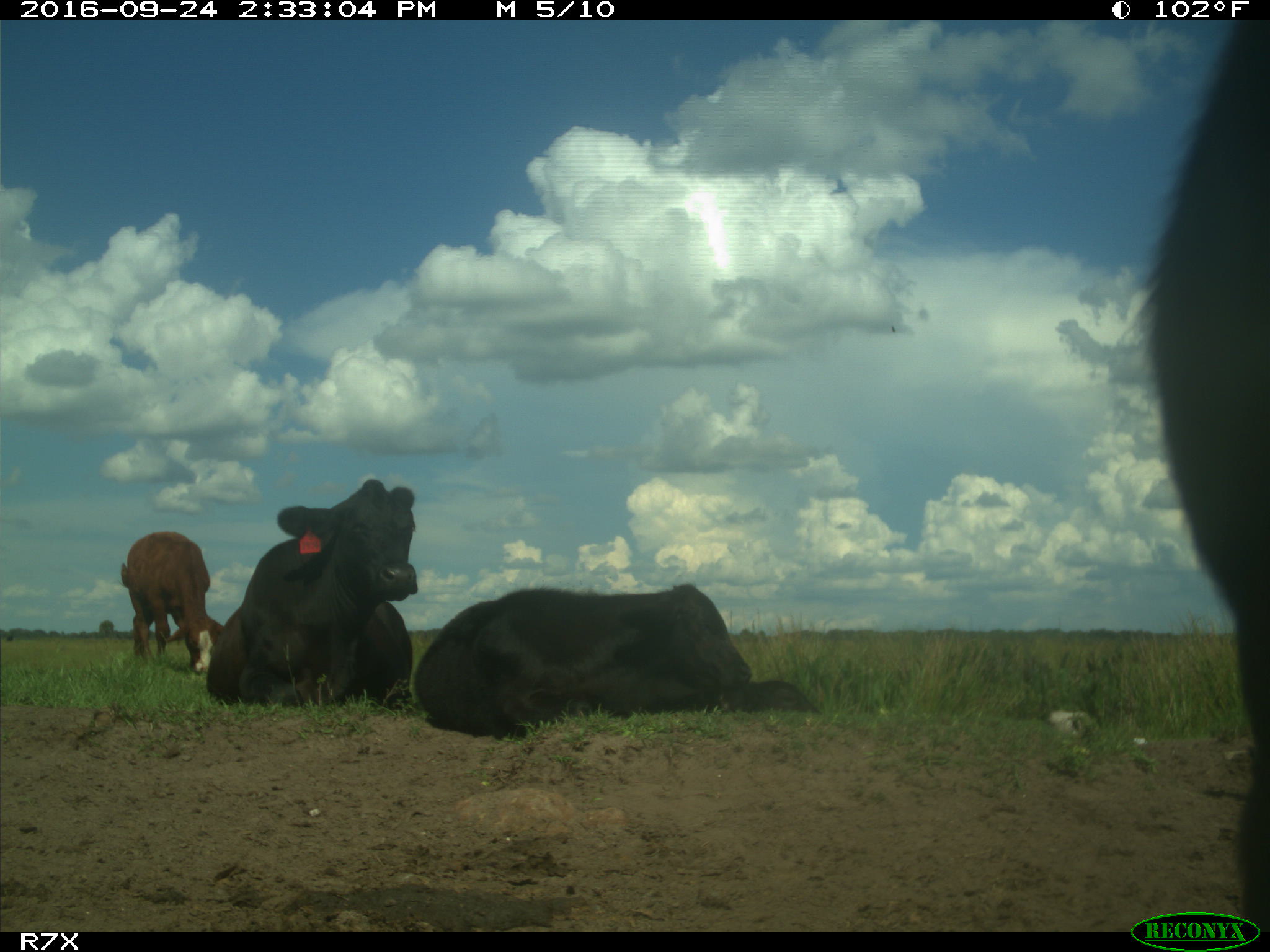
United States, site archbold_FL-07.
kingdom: Animalia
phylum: Chordata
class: Mammalia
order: Artiodactyla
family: Bovidae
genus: Bos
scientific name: Bos taurus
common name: domestic cow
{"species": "Bos taurus (domestic cow)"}